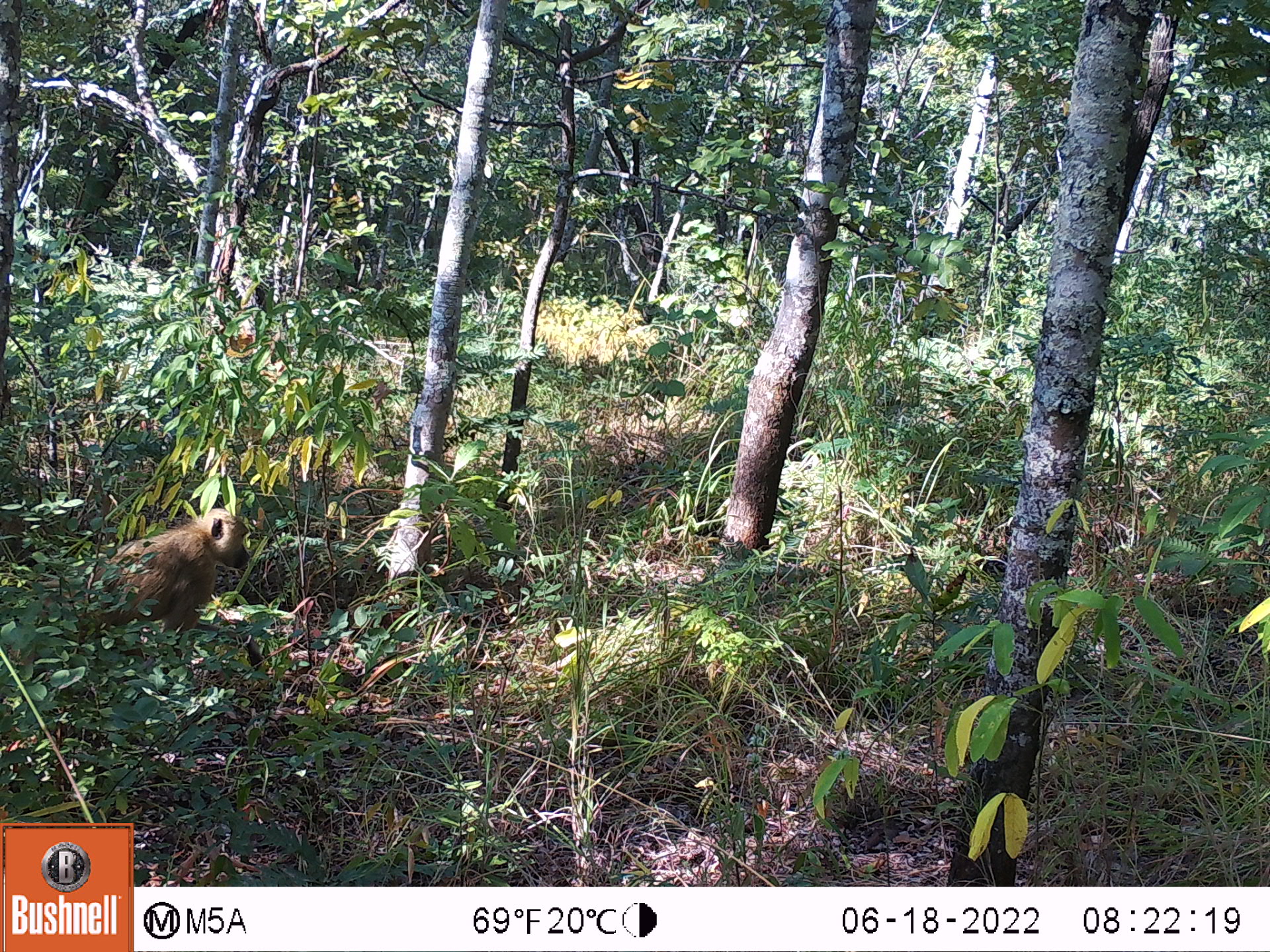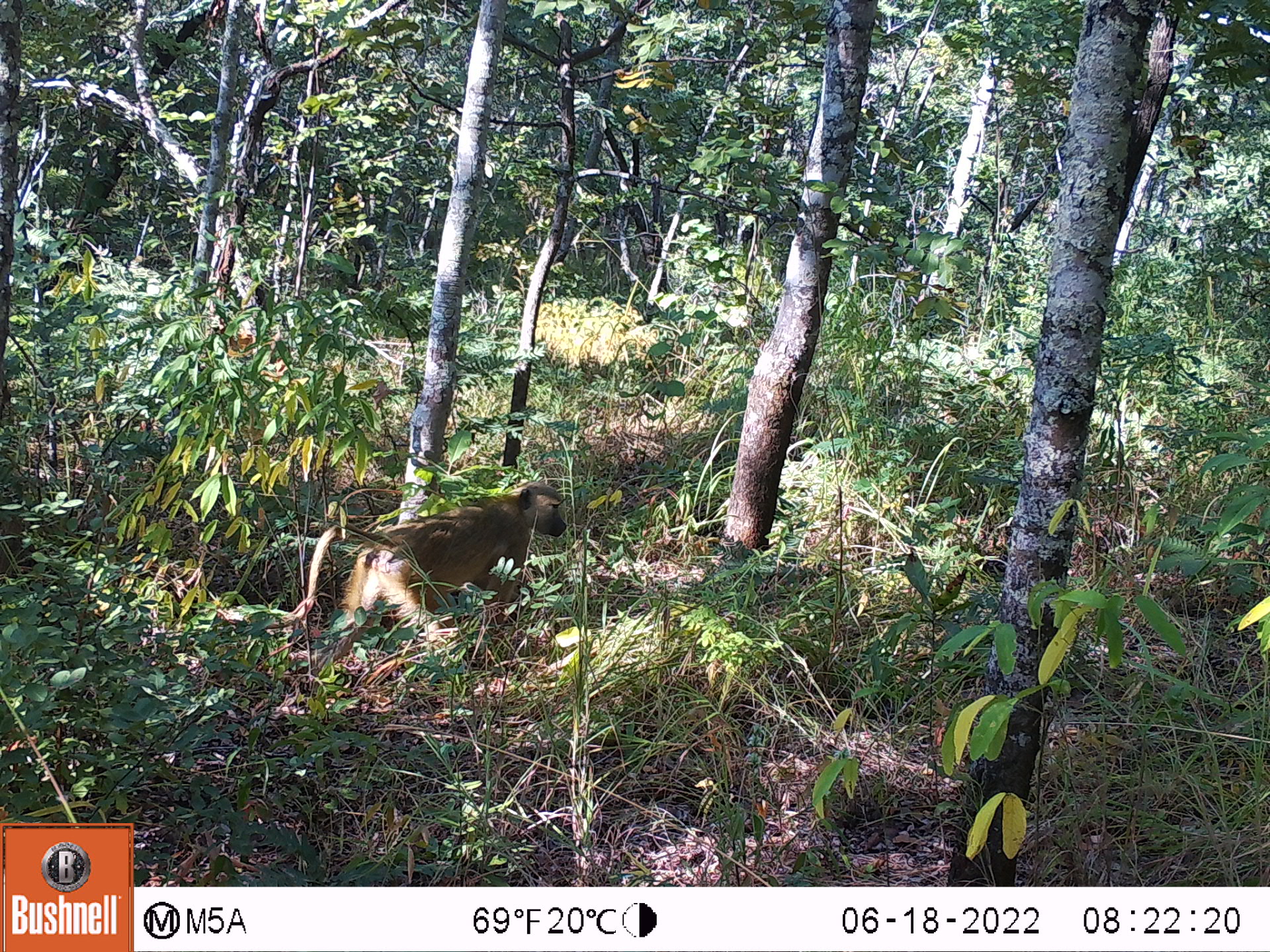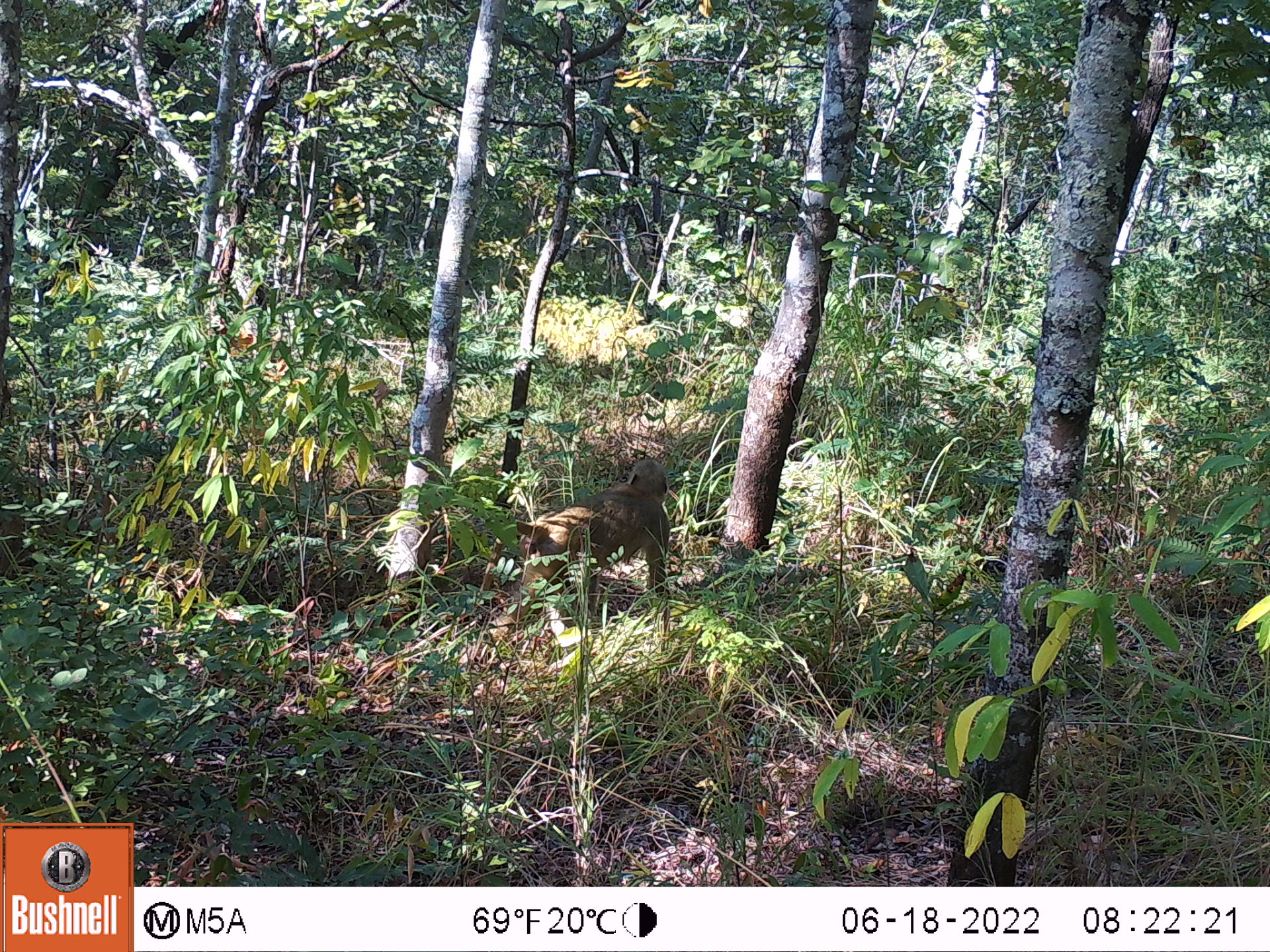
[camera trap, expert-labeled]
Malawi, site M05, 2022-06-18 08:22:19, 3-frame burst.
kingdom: Animalia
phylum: Chordata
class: Mammalia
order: Primates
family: Cercopithecidae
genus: Papio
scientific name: Papio cynocephalus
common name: yellow baboon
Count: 1.